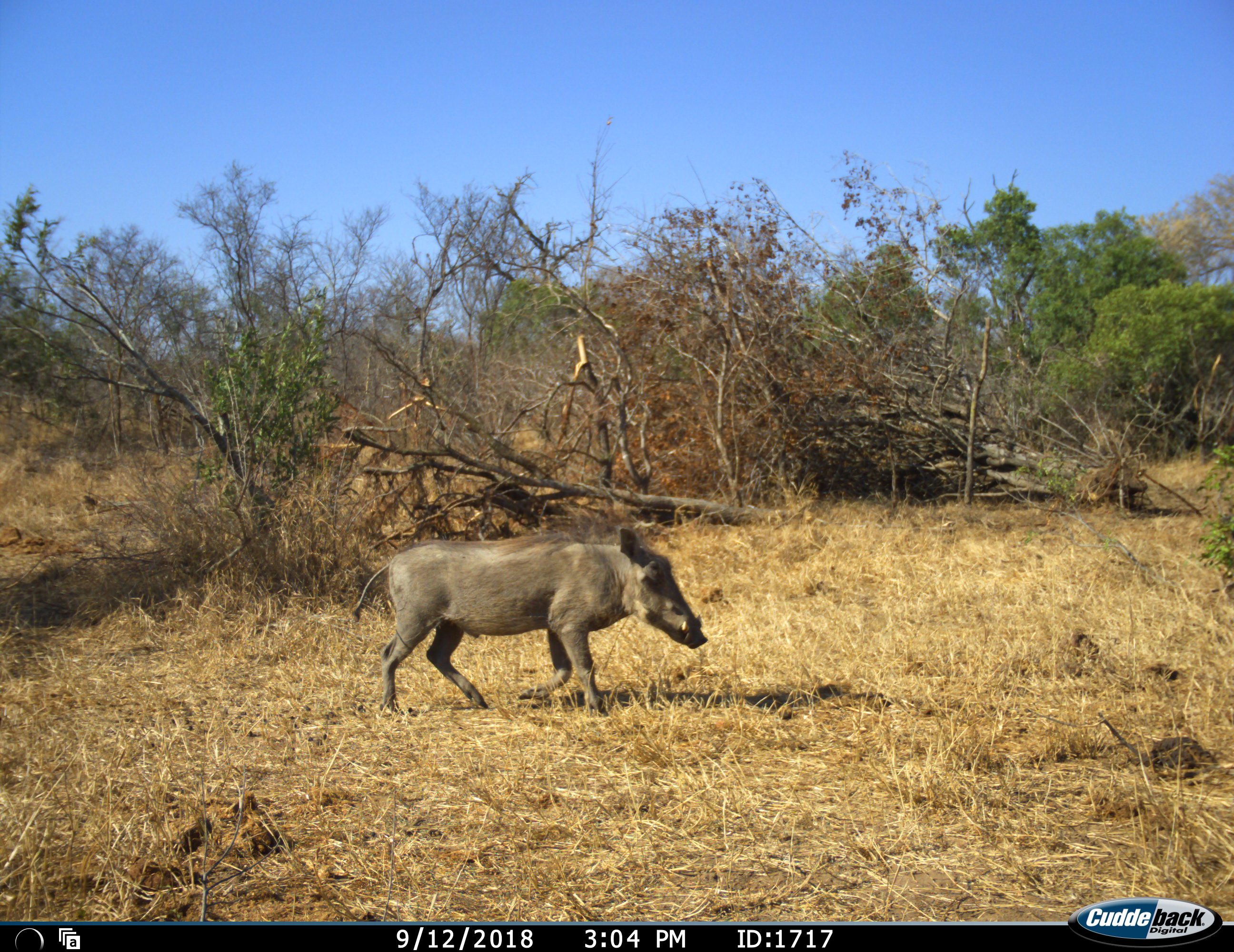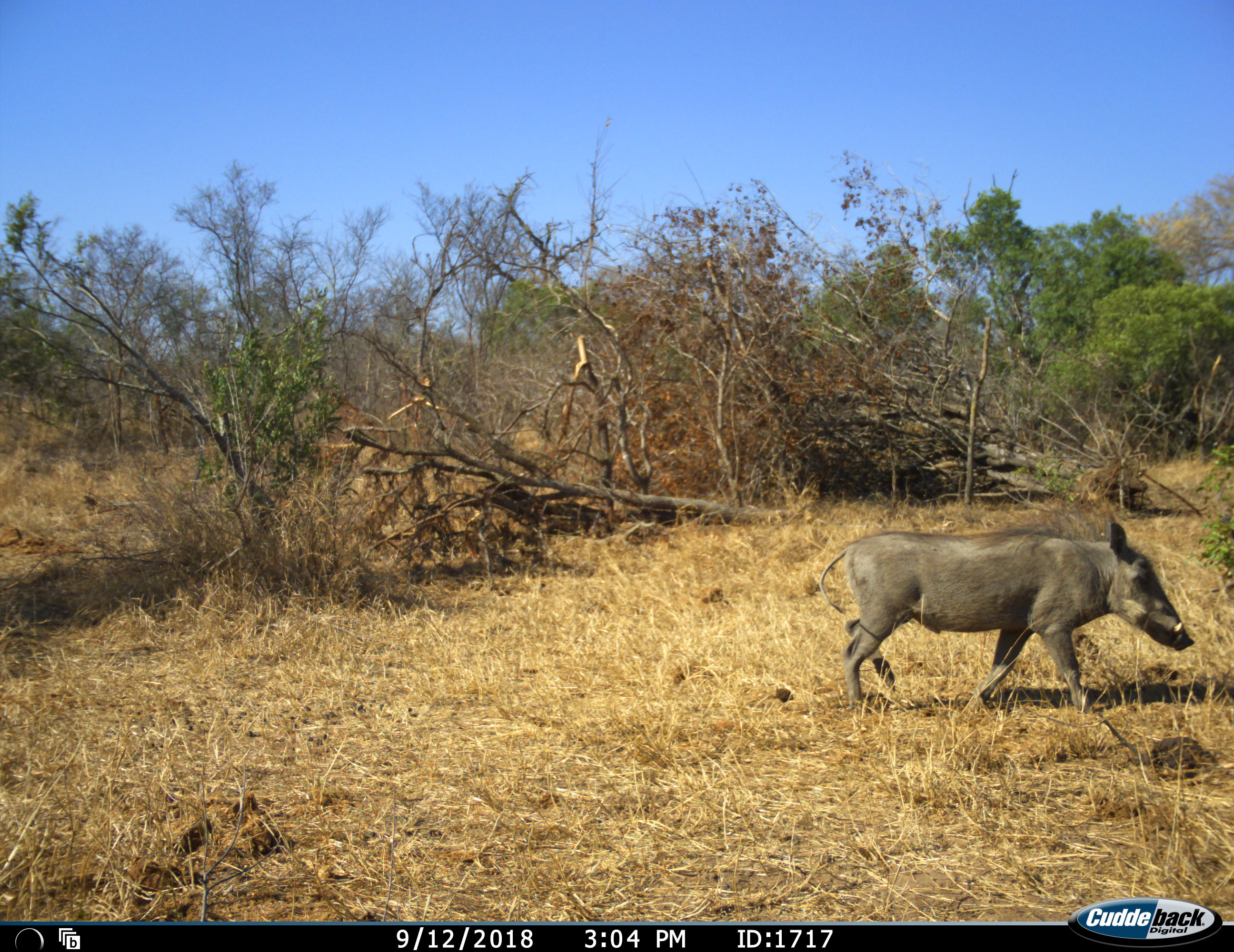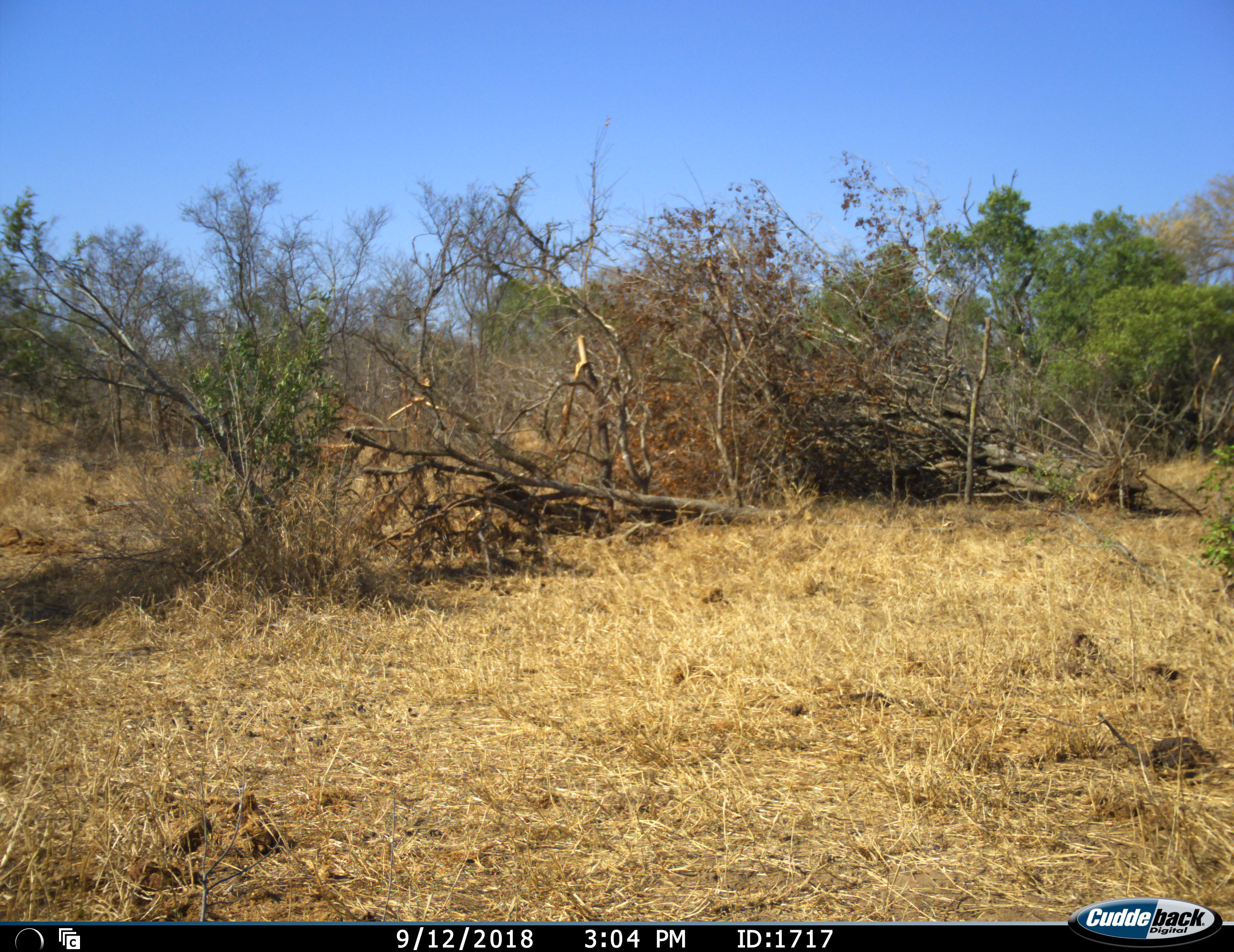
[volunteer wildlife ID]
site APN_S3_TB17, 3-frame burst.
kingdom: Animalia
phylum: Chordata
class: Mammalia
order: Artiodactyla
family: Suidae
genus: Phacochoerus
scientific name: Phacochoerus africanus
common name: warthog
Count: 1.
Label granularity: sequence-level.